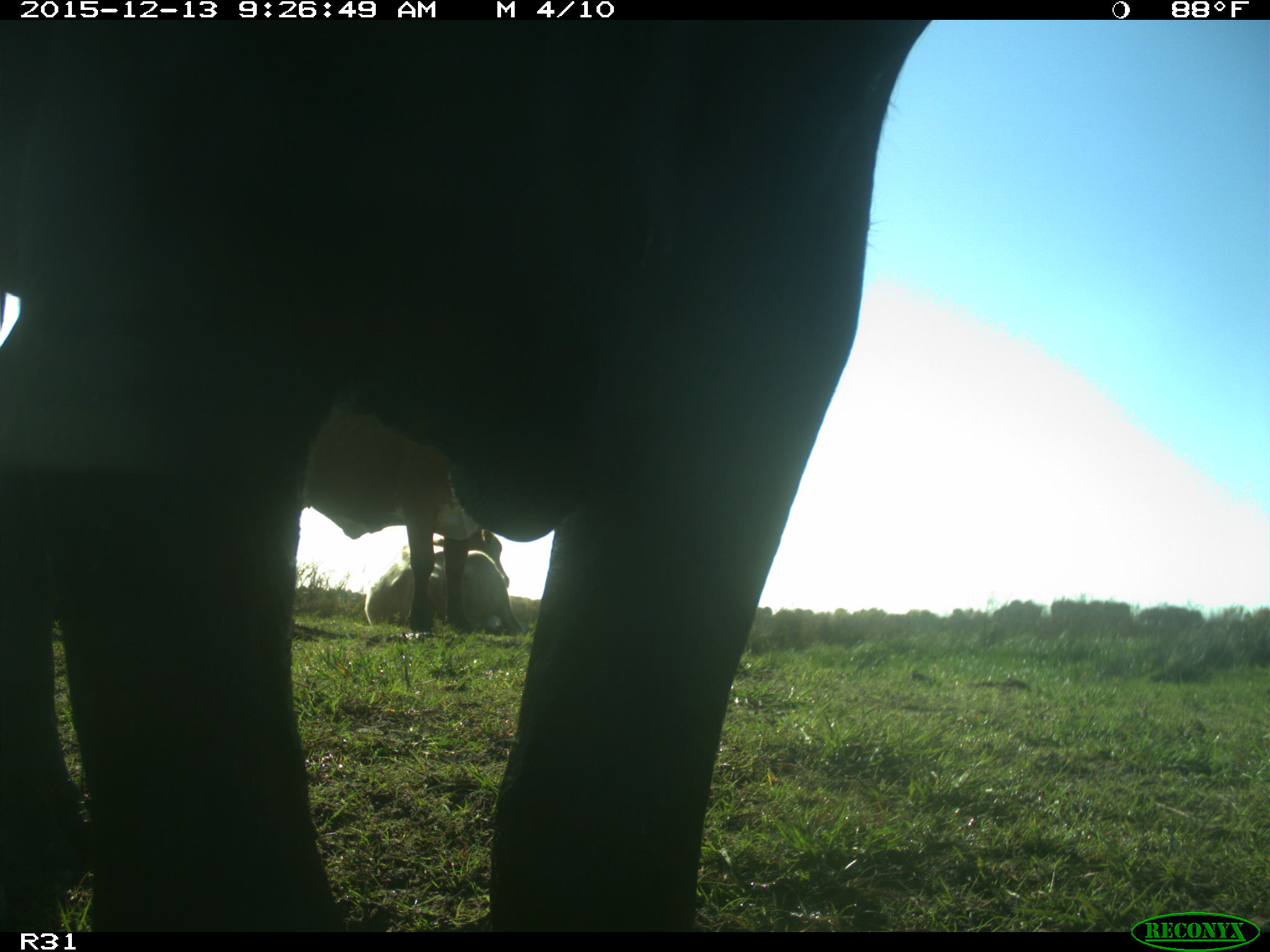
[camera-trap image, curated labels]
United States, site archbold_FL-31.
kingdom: Animalia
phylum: Chordata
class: Mammalia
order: Artiodactyla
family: Bovidae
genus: Bos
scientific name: Bos taurus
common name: domestic cow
Bos taurus (domestic cow).